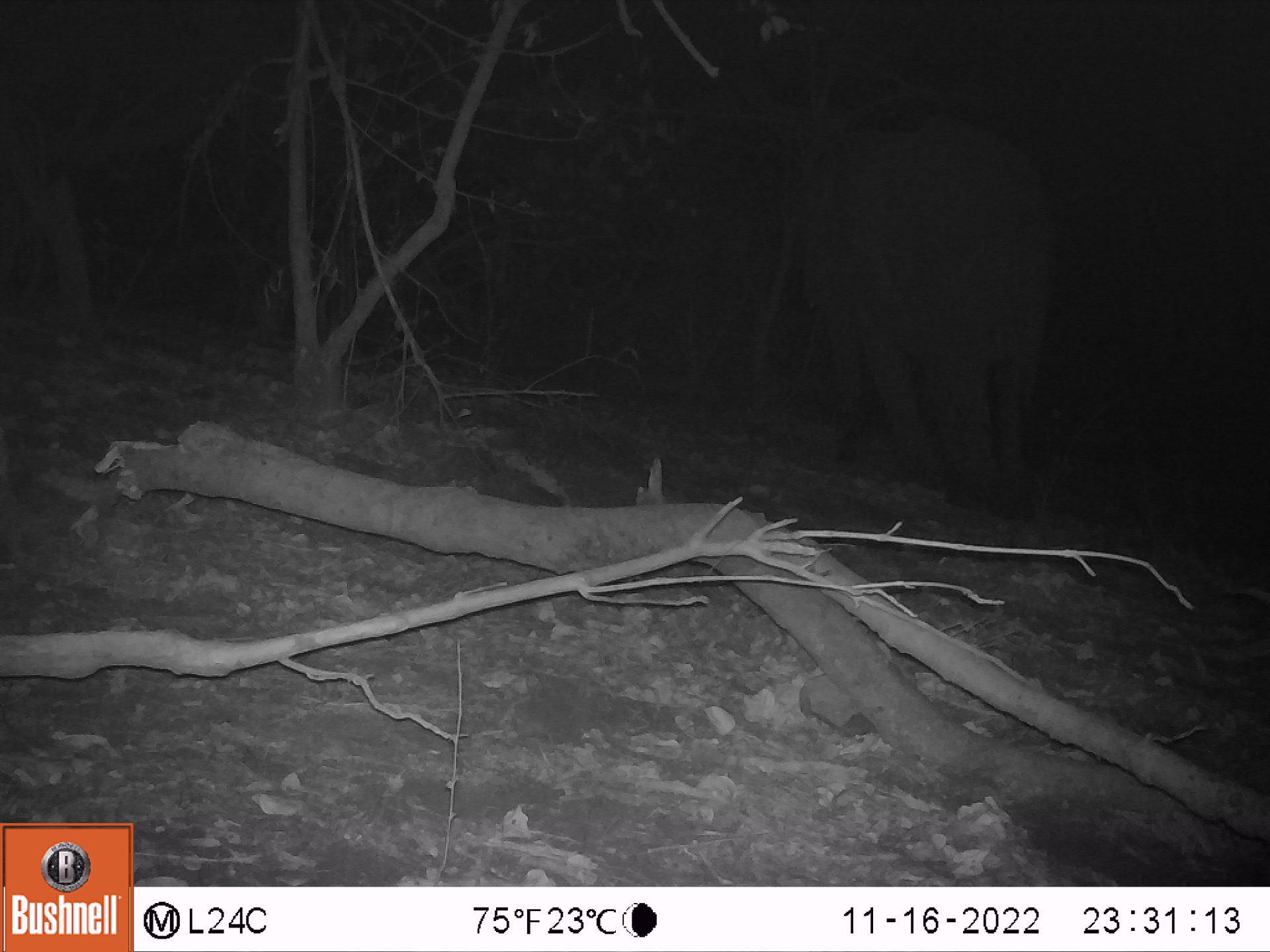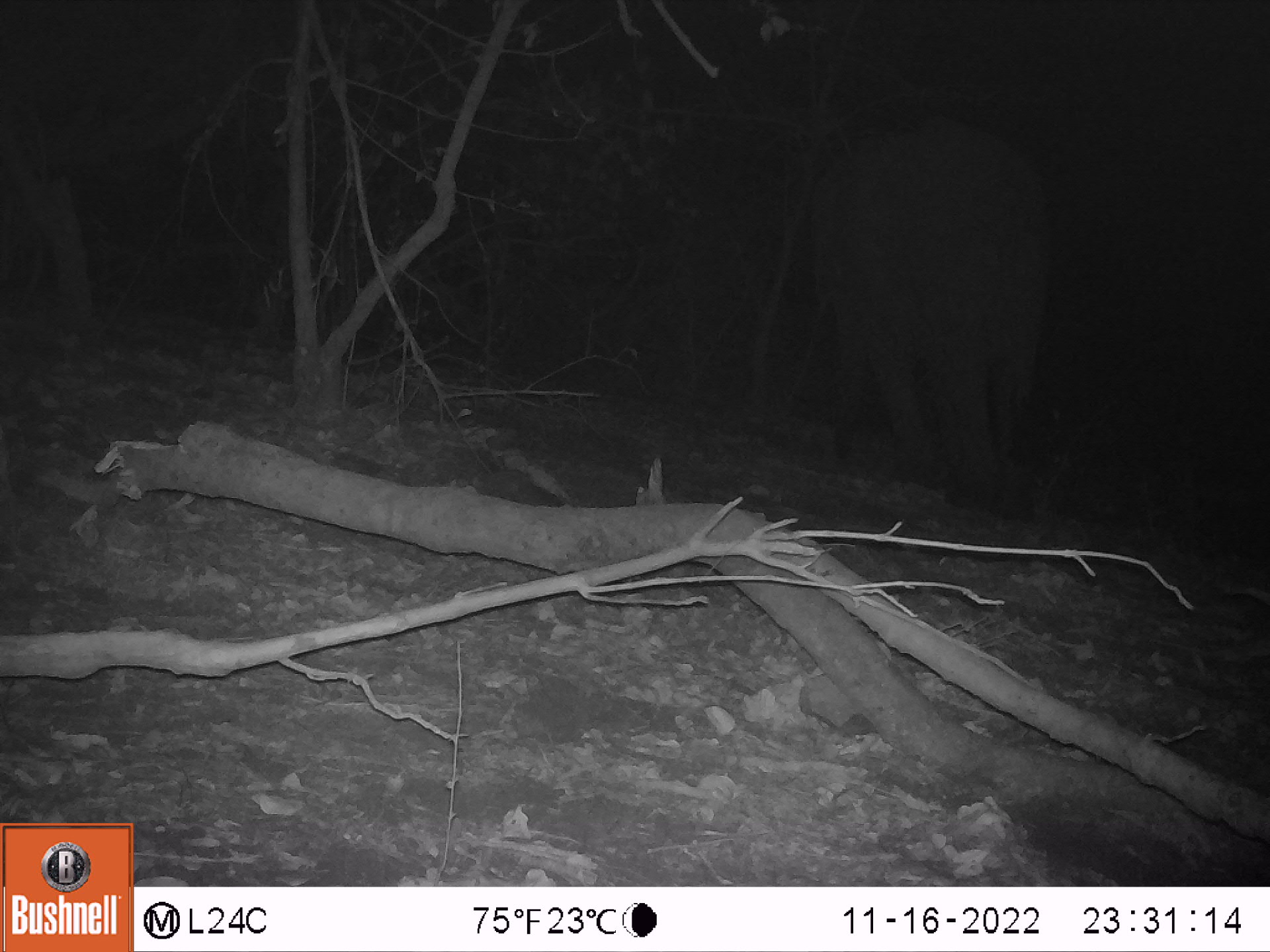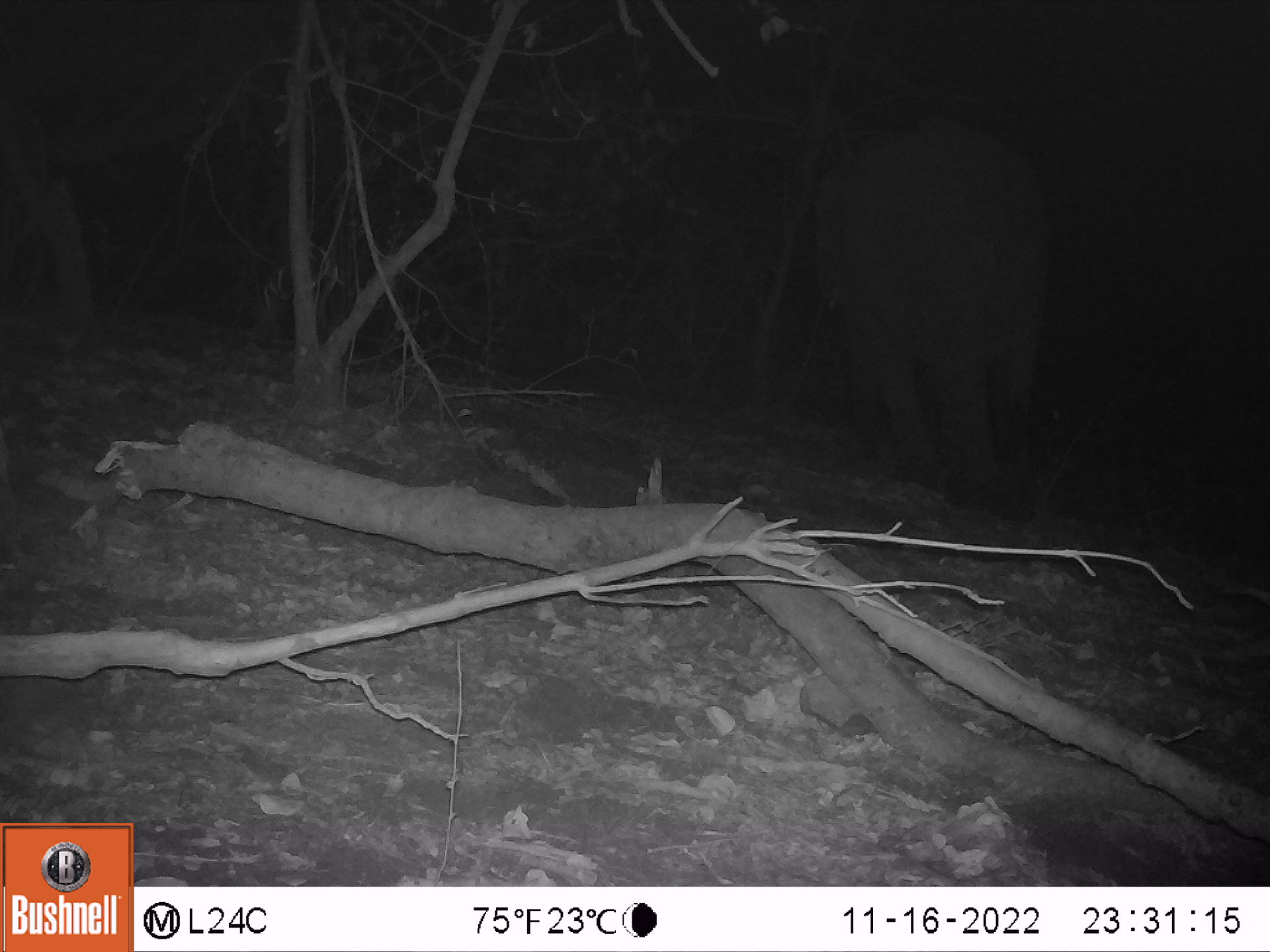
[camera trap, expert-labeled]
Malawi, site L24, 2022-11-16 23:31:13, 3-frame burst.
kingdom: Animalia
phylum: Chordata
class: Mammalia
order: Proboscidea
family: Elephantidae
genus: Loxodonta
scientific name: Loxodonta africana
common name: african savanna elephant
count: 1